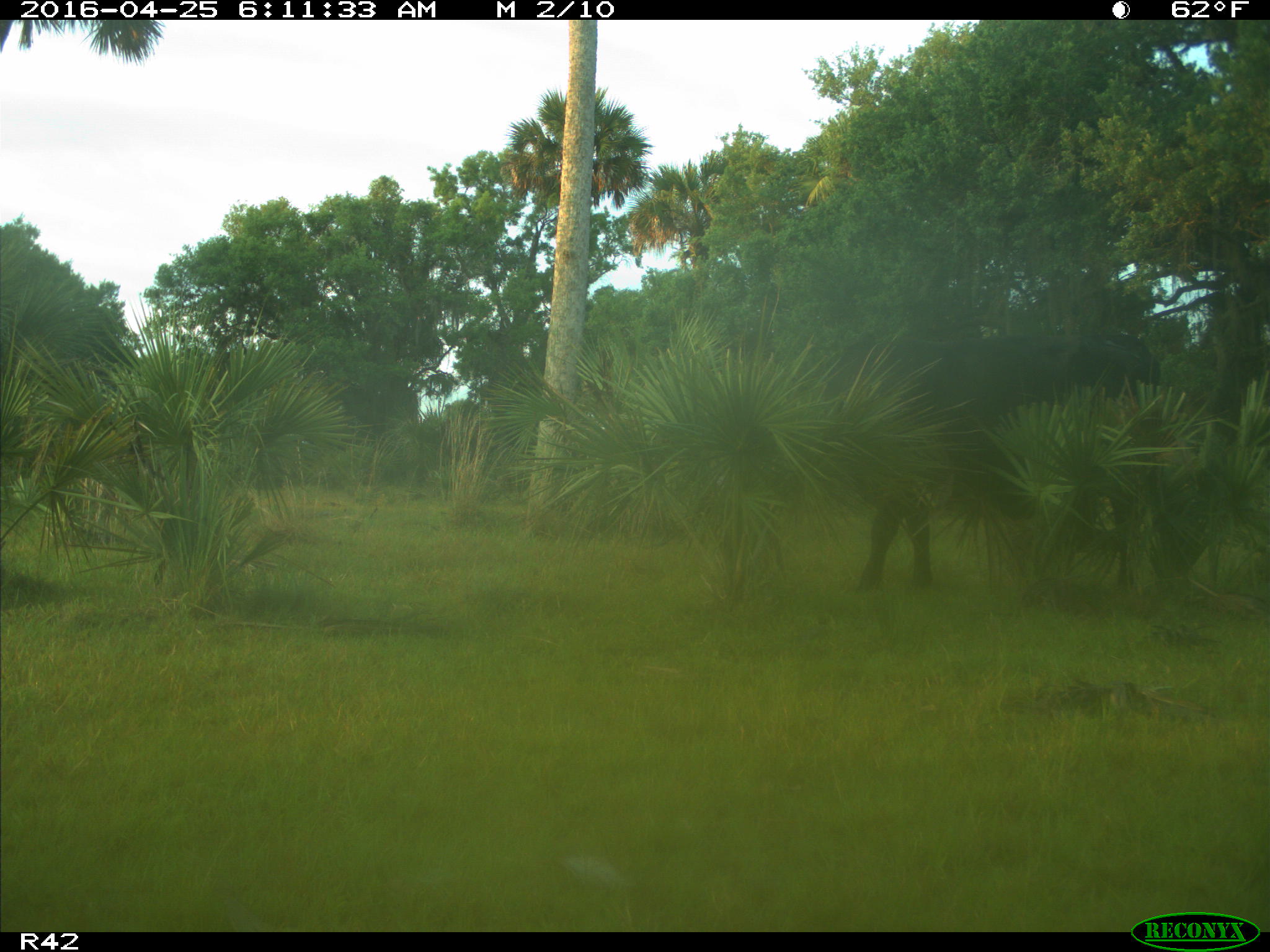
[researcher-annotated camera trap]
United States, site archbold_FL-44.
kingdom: Animalia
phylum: Chordata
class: Mammalia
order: Artiodactyla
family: Bovidae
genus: Bos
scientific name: Bos taurus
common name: domestic cow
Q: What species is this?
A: Bos taurus (domestic cow).